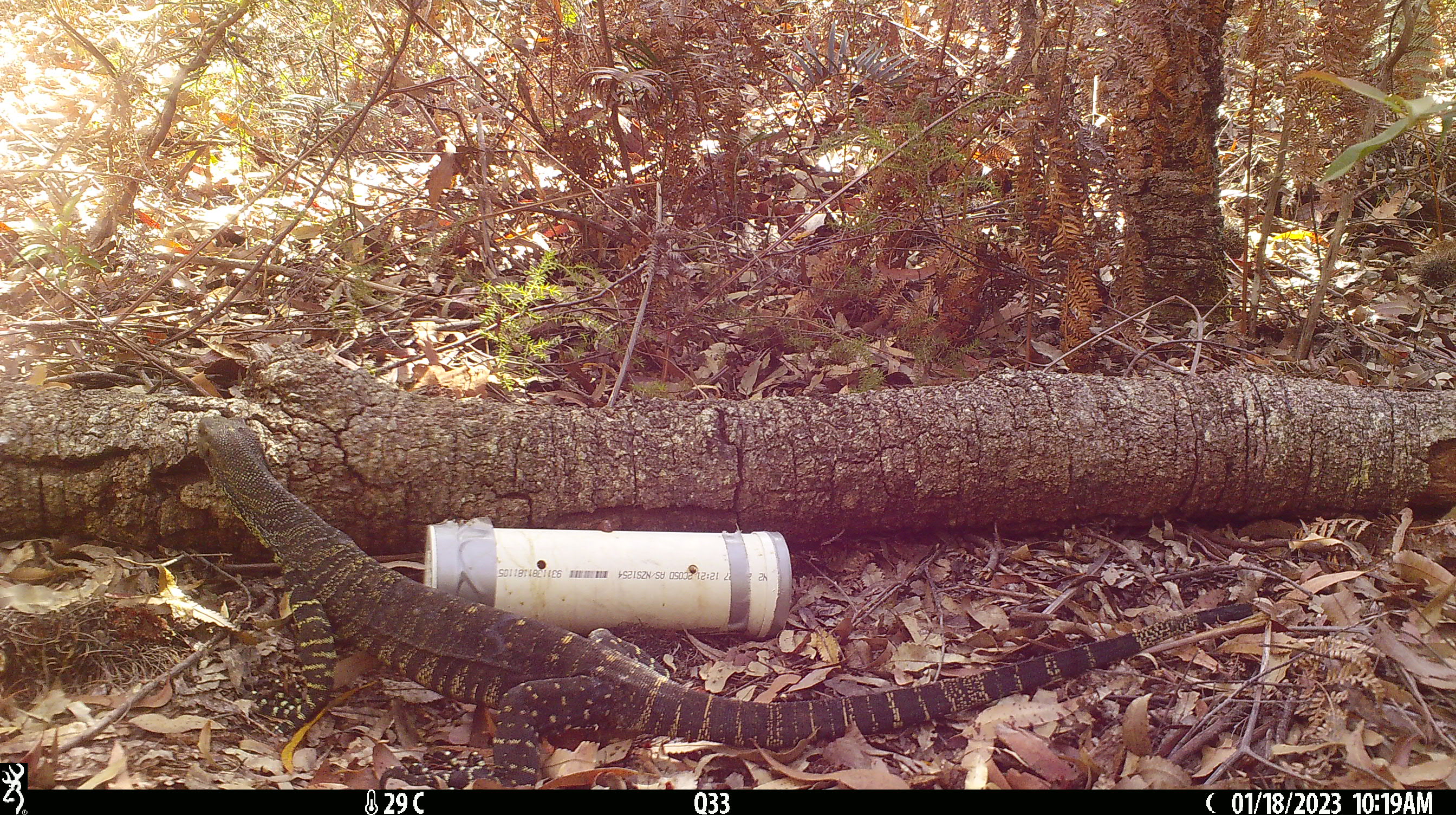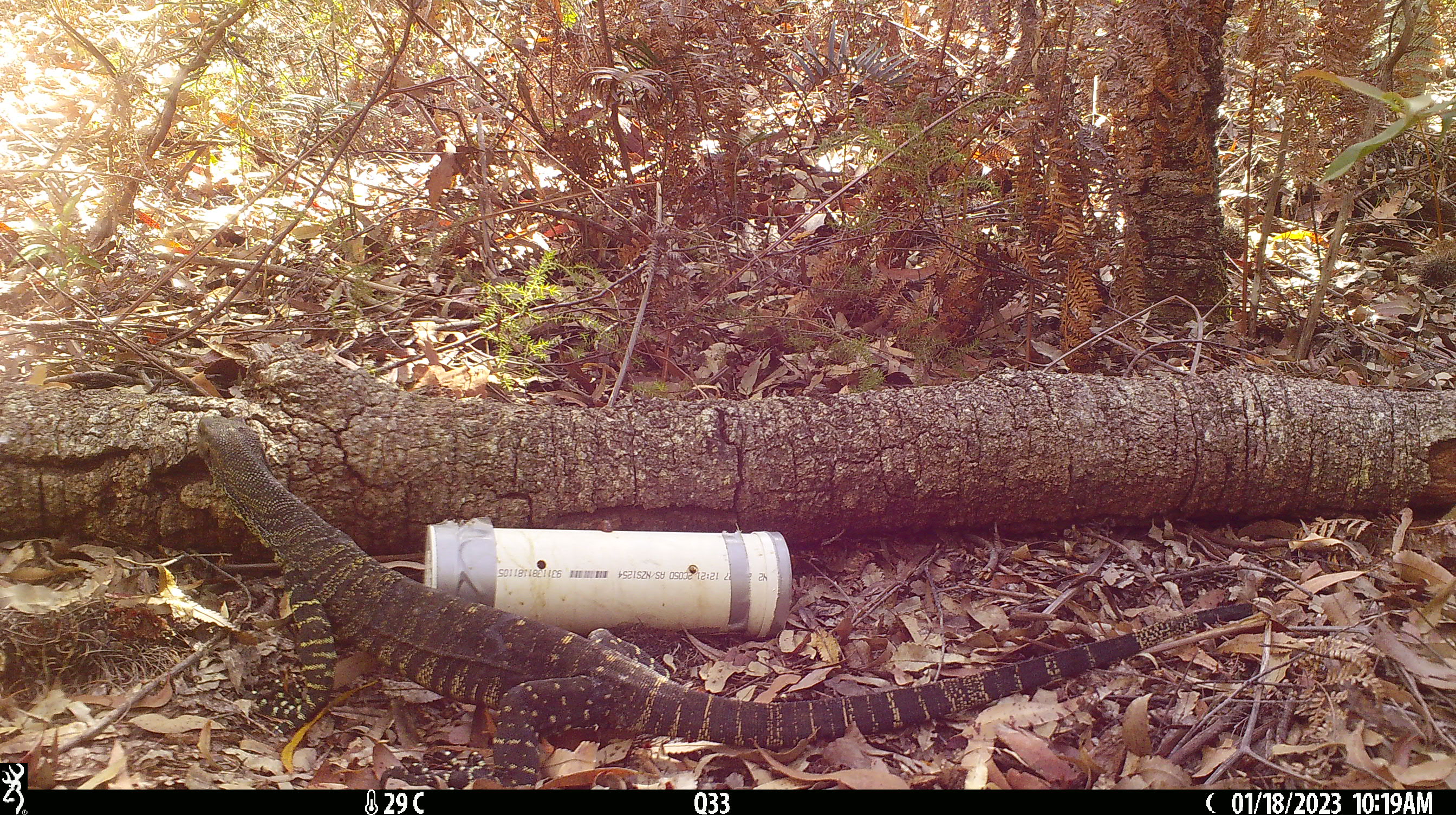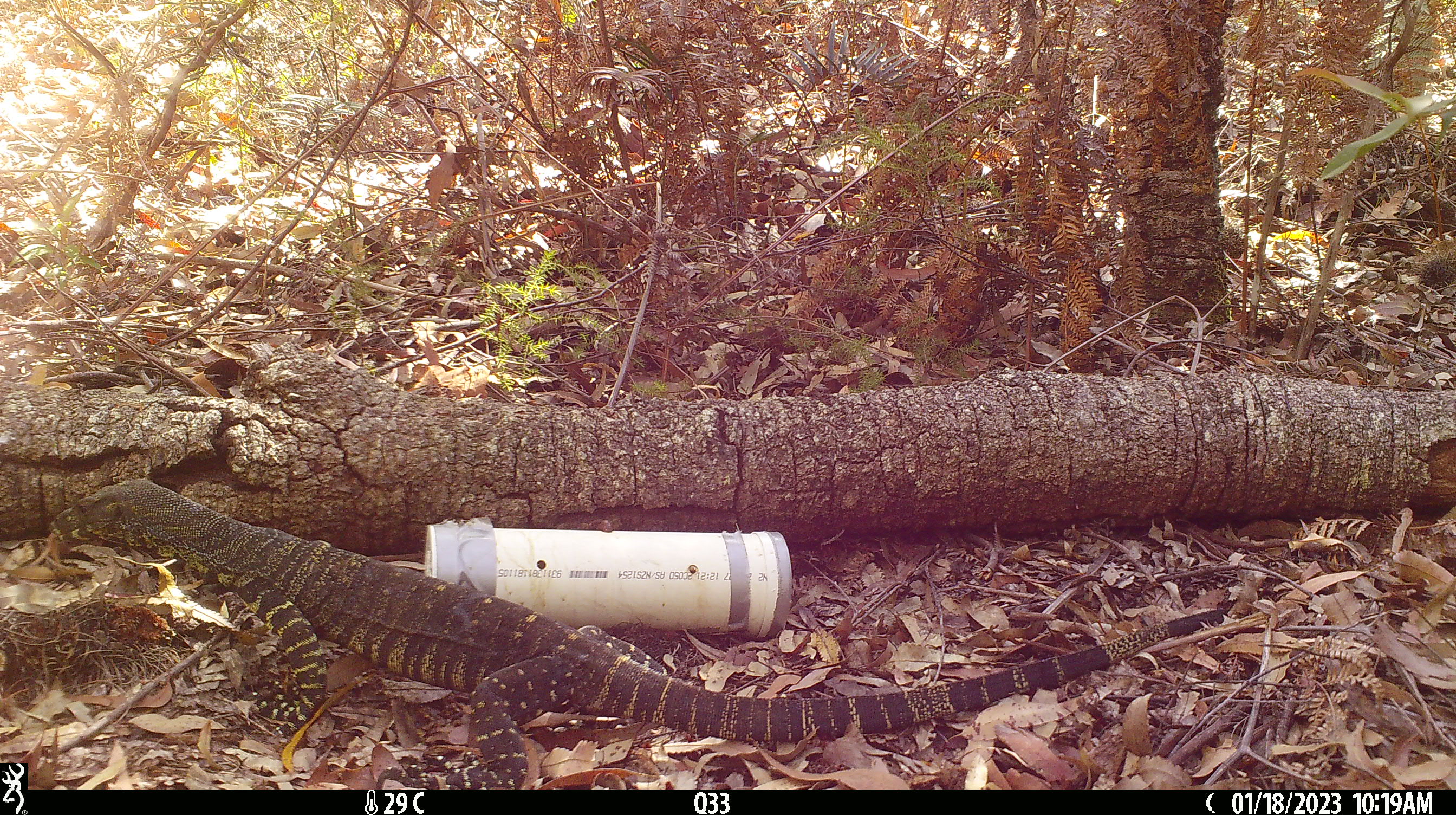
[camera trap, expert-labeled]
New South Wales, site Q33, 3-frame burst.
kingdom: Animalia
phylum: Chordata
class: Reptilia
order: Squamata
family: Varanidae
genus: Varanus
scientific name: Varanus varius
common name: lace monitor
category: goanna